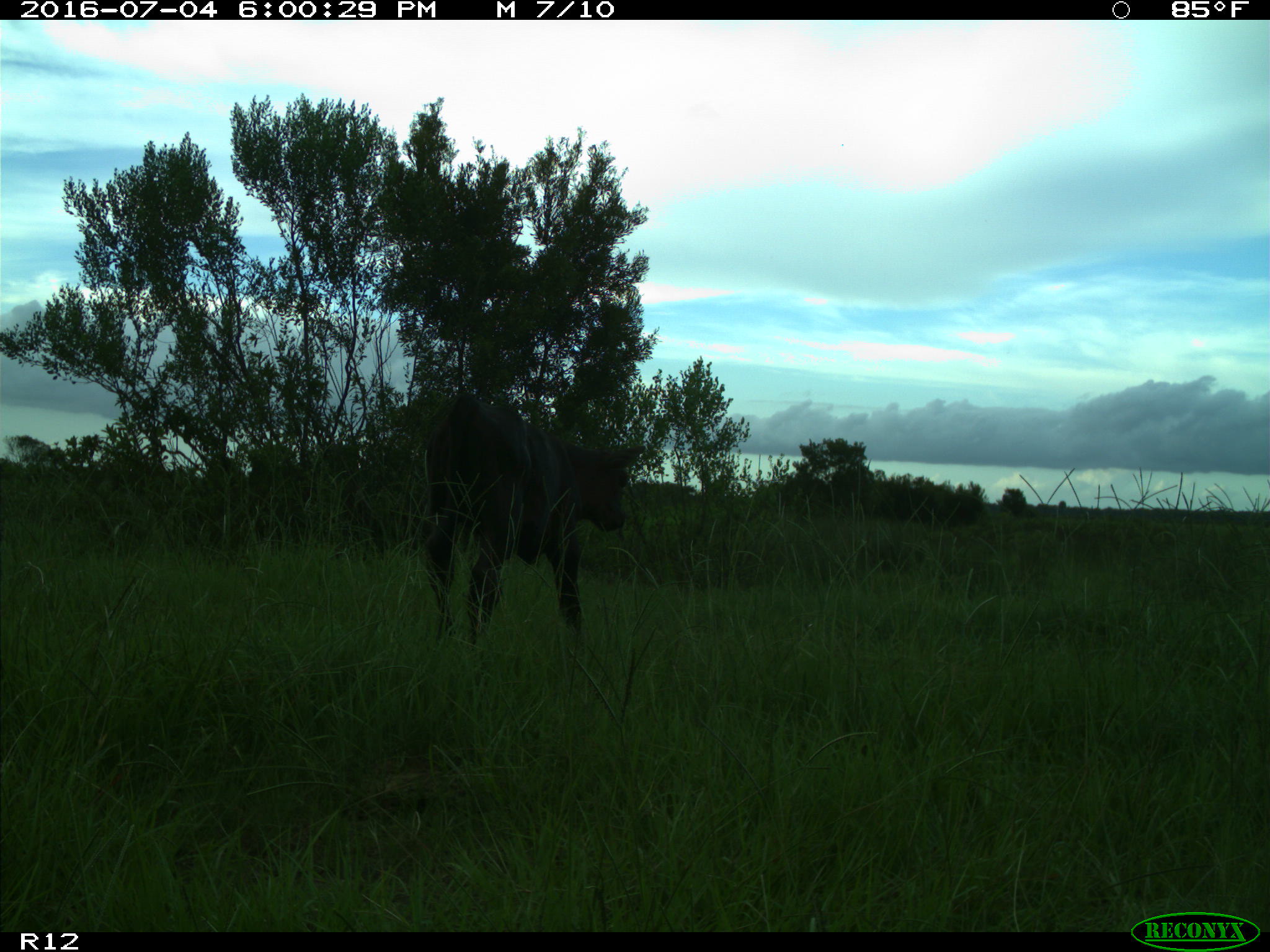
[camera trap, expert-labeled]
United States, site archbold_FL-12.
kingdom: Animalia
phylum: Chordata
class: Mammalia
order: Artiodactyla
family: Bovidae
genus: Bos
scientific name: Bos taurus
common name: domestic cow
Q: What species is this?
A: Bos taurus (domestic cow).